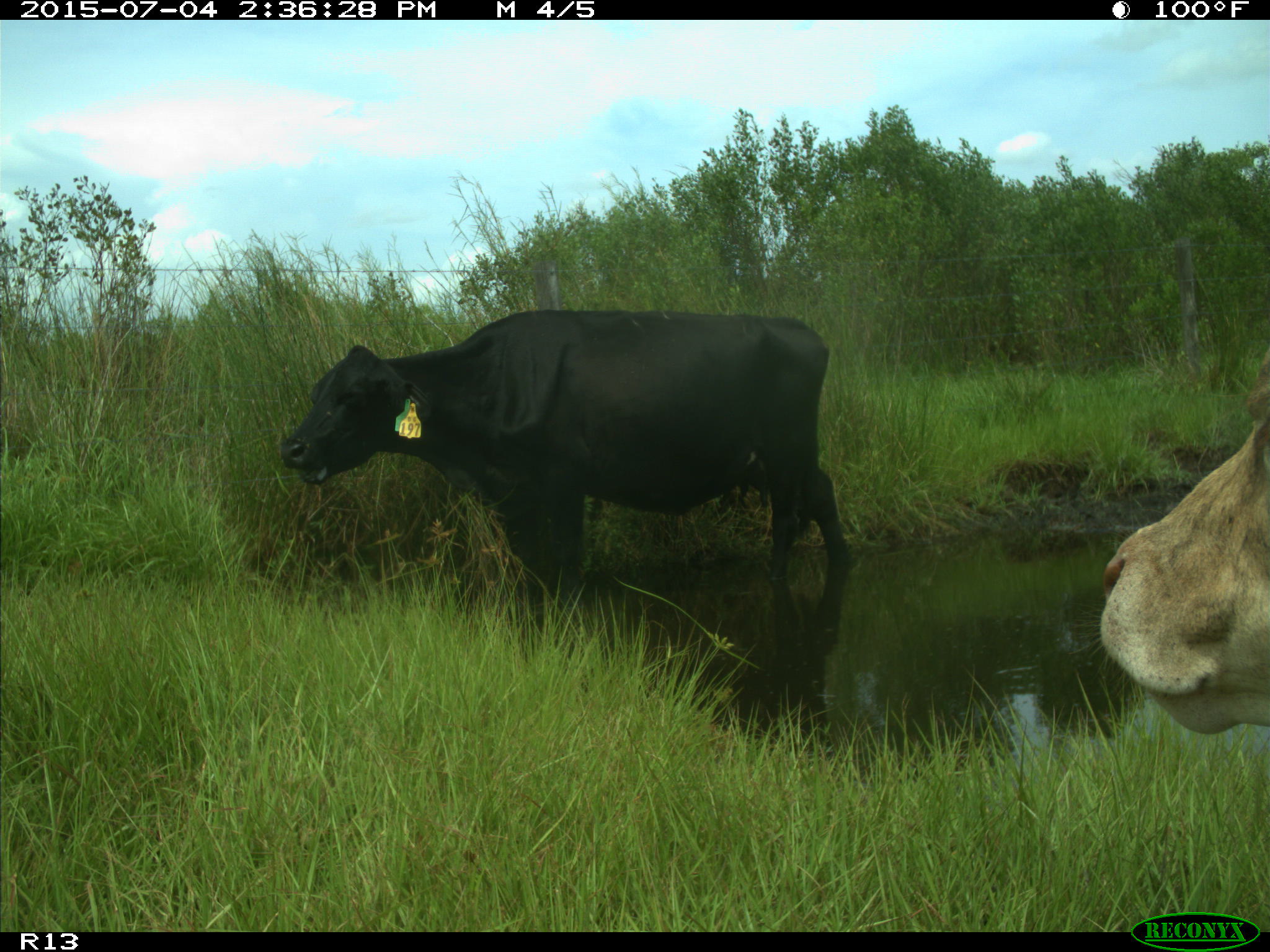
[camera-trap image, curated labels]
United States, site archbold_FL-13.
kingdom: Animalia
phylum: Chordata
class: Mammalia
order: Artiodactyla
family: Bovidae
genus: Bos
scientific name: Bos taurus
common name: domestic cow